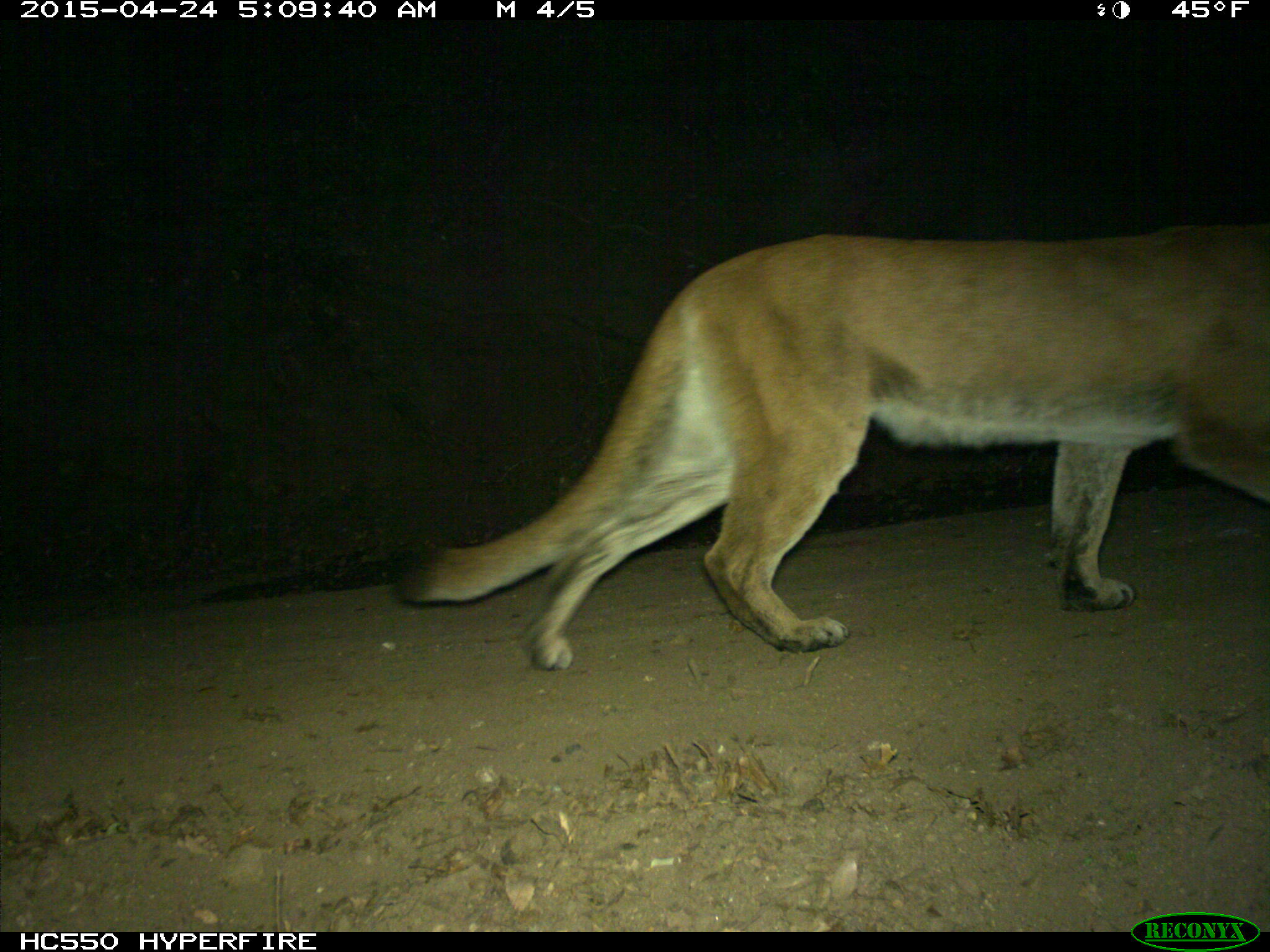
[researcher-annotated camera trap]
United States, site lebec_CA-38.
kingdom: Animalia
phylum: Chordata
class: Mammalia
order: Carnivora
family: Felidae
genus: Puma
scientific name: Puma concolor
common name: mountain lion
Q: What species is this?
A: Puma concolor (mountain lion).